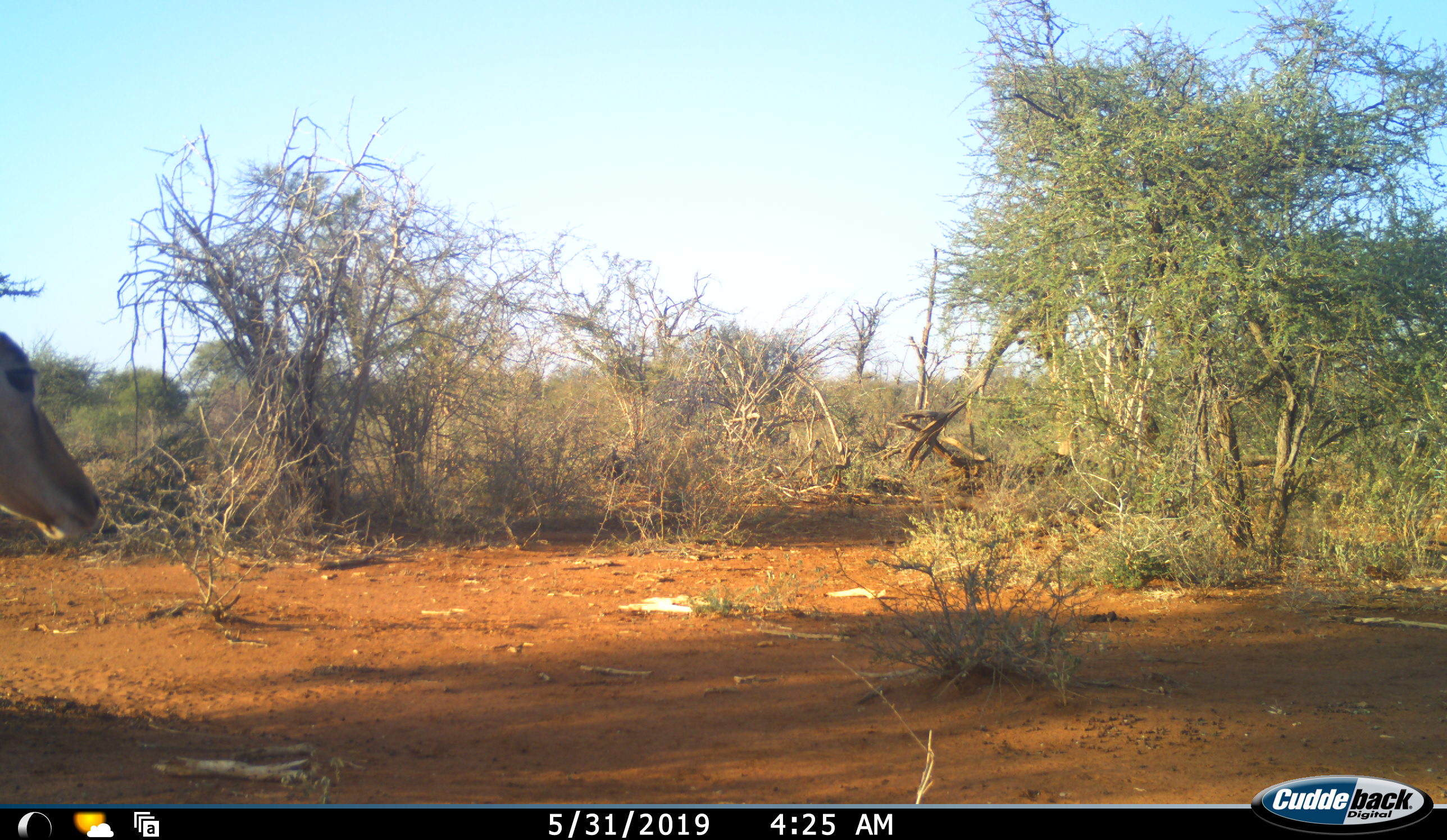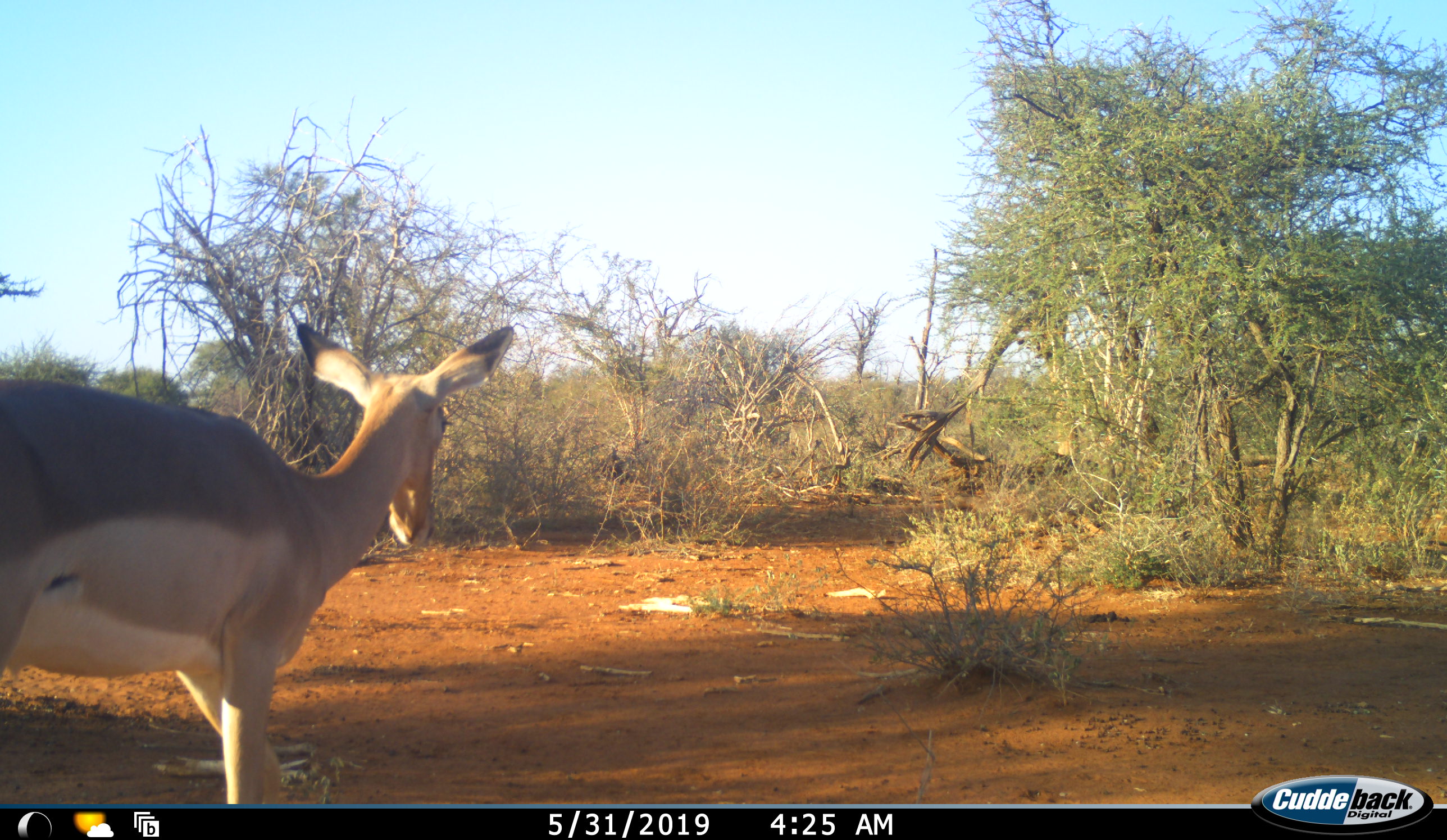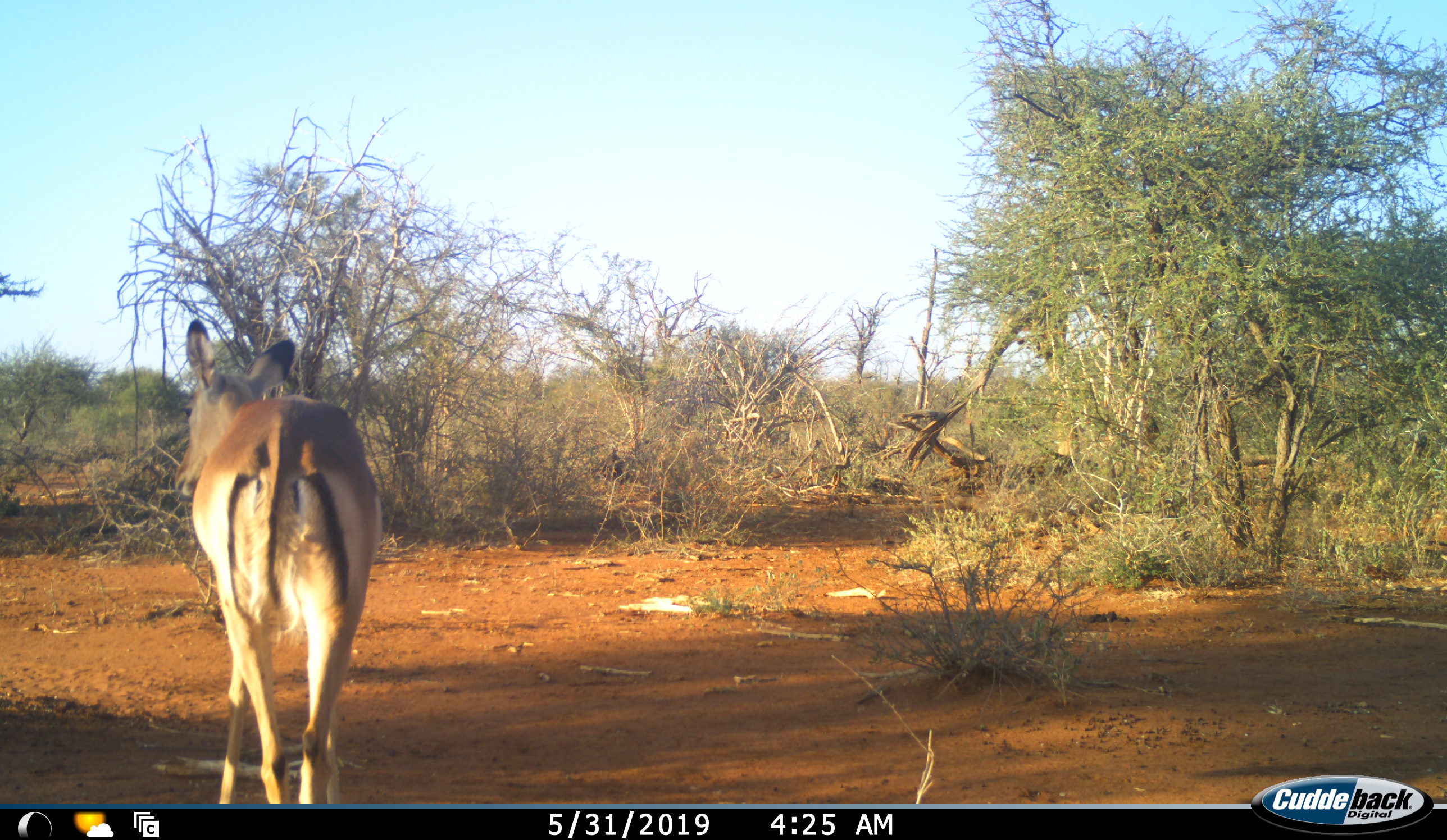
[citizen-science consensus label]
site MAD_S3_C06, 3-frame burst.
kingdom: Animalia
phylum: Chordata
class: Mammalia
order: Artiodactyla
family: Bovidae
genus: Aepyceros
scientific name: Aepyceros melampus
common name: impala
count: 1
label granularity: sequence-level